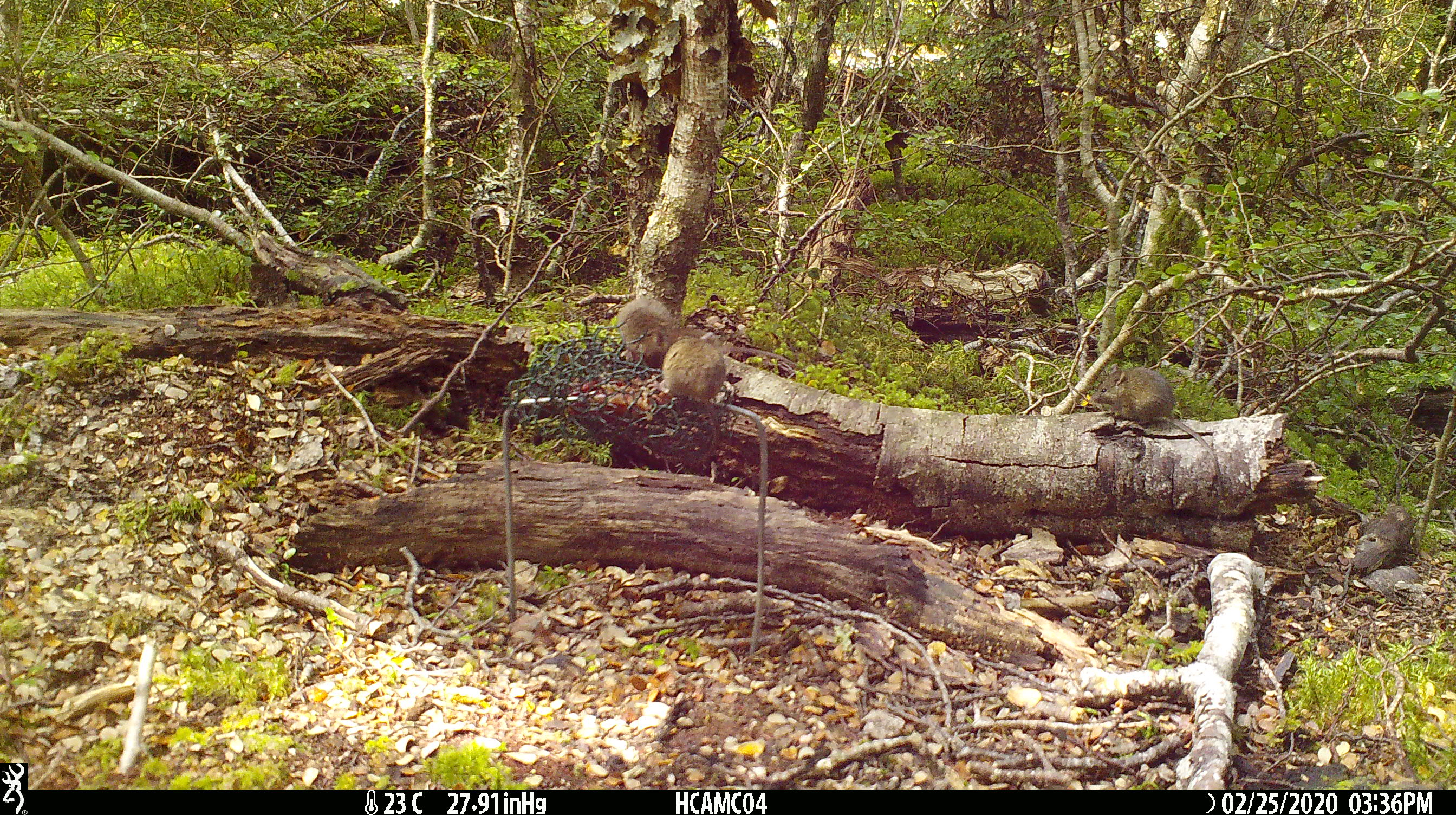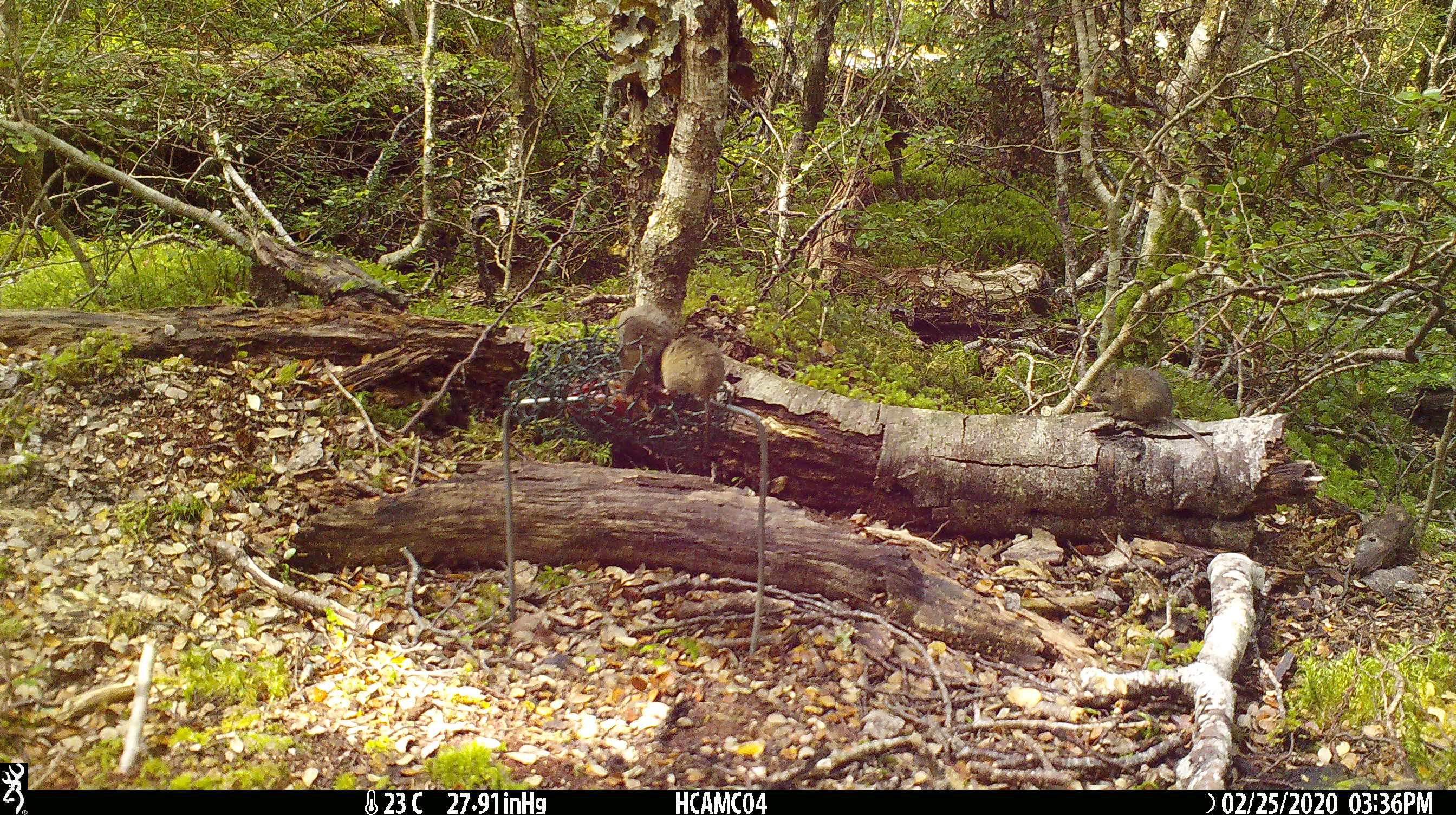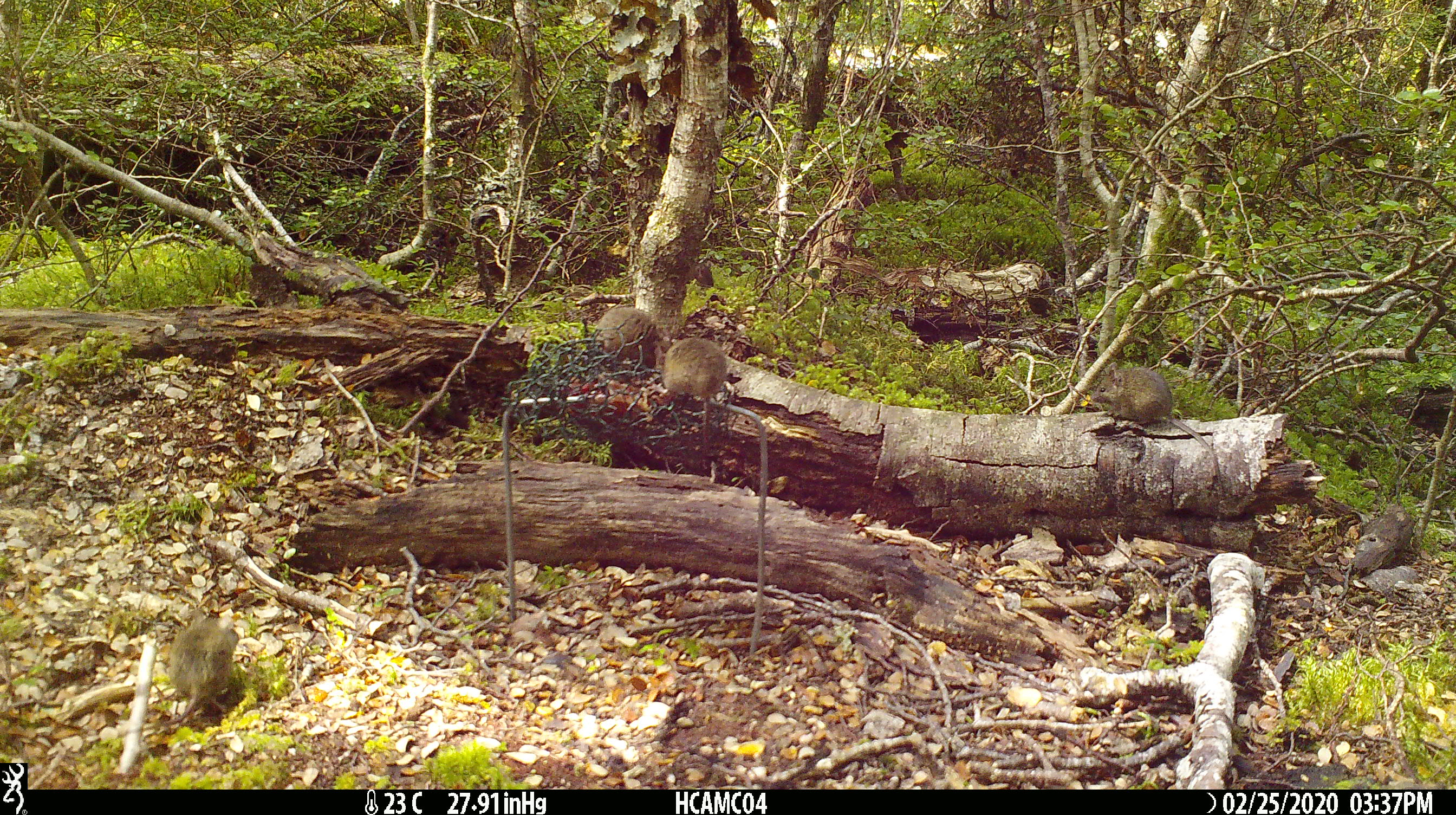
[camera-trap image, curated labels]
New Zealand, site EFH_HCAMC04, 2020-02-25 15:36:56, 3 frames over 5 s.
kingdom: Animalia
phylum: Chordata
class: Mammalia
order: Rodentia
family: Muridae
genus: Mus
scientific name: Mus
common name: mouse